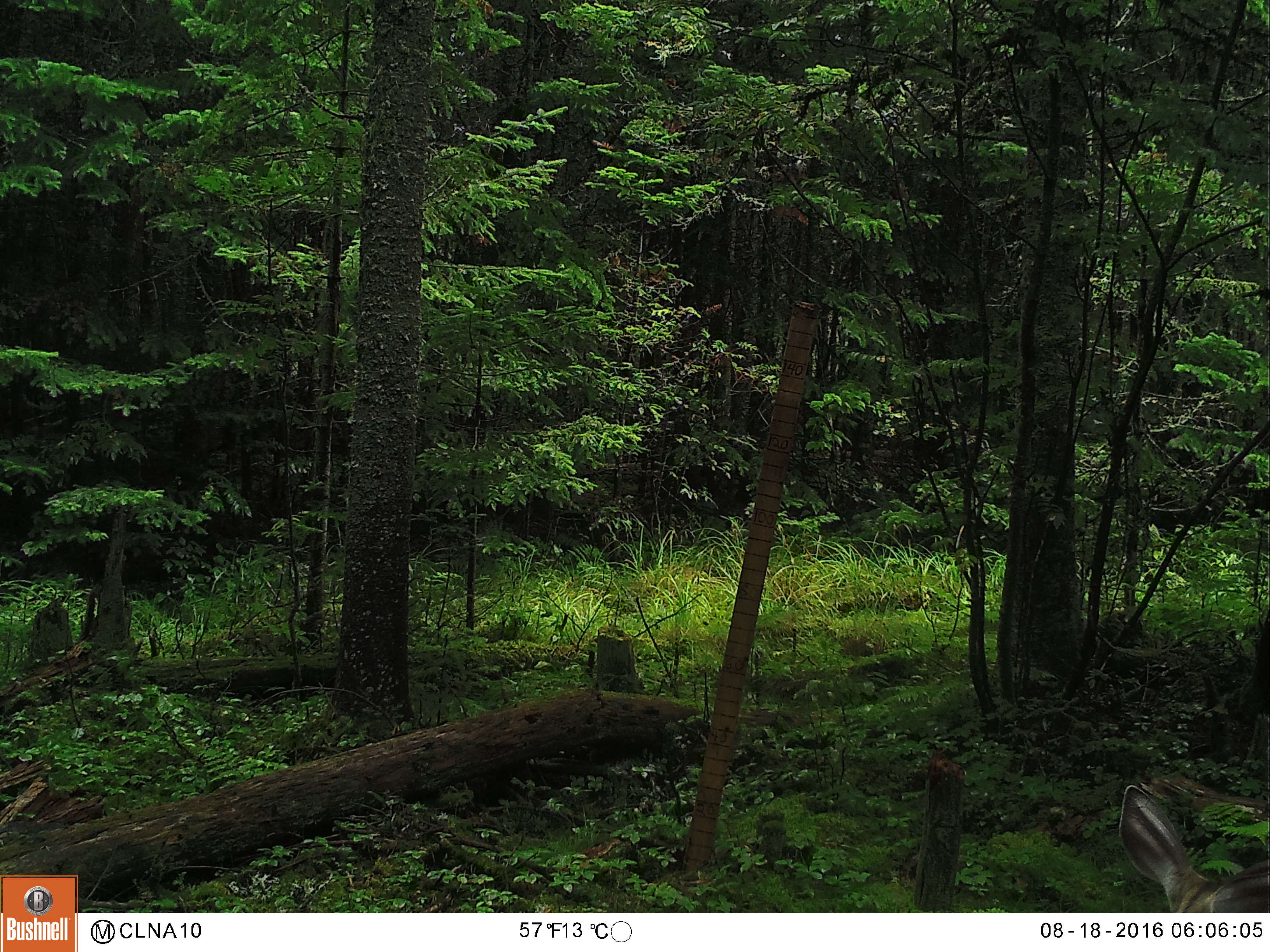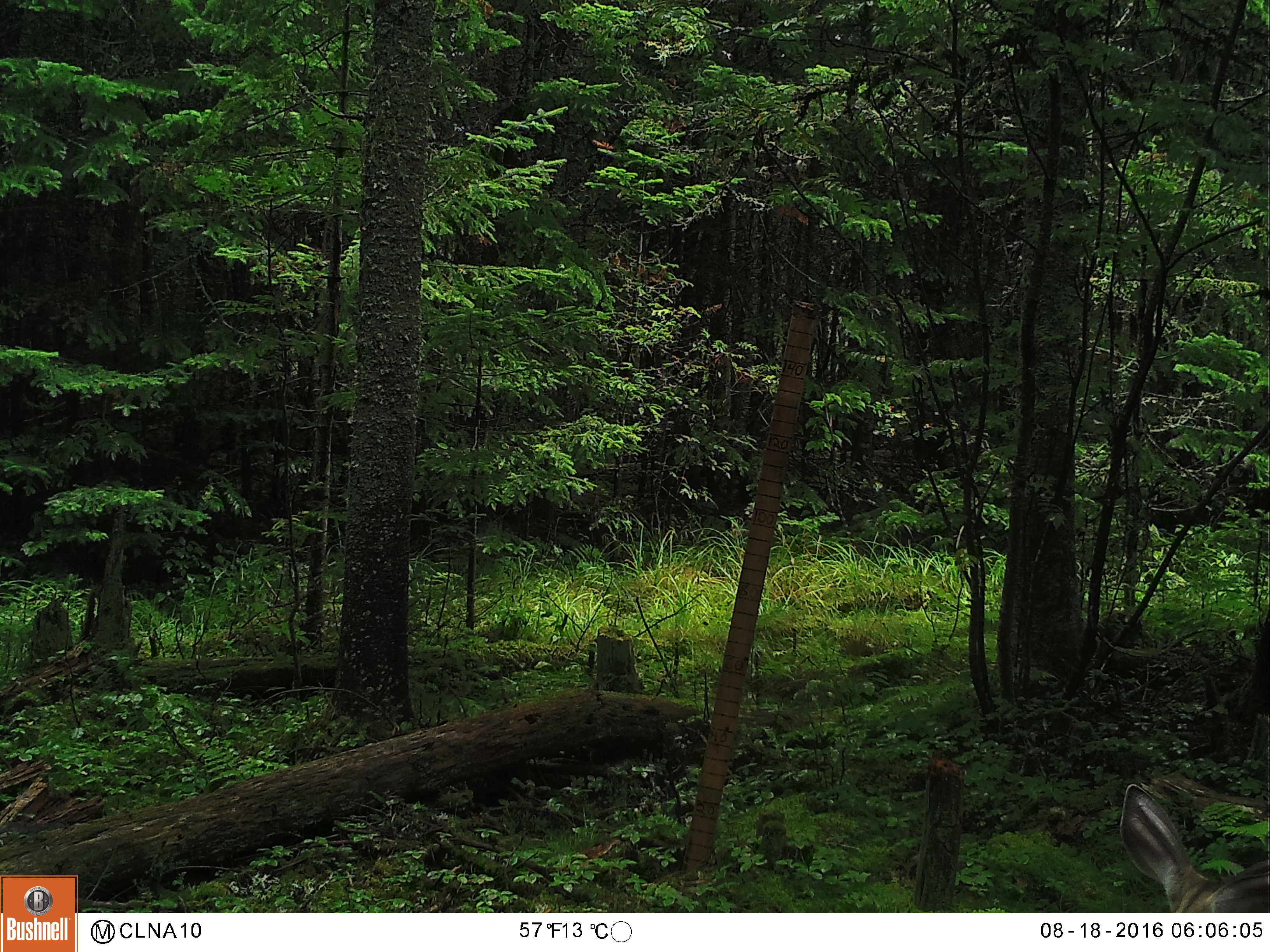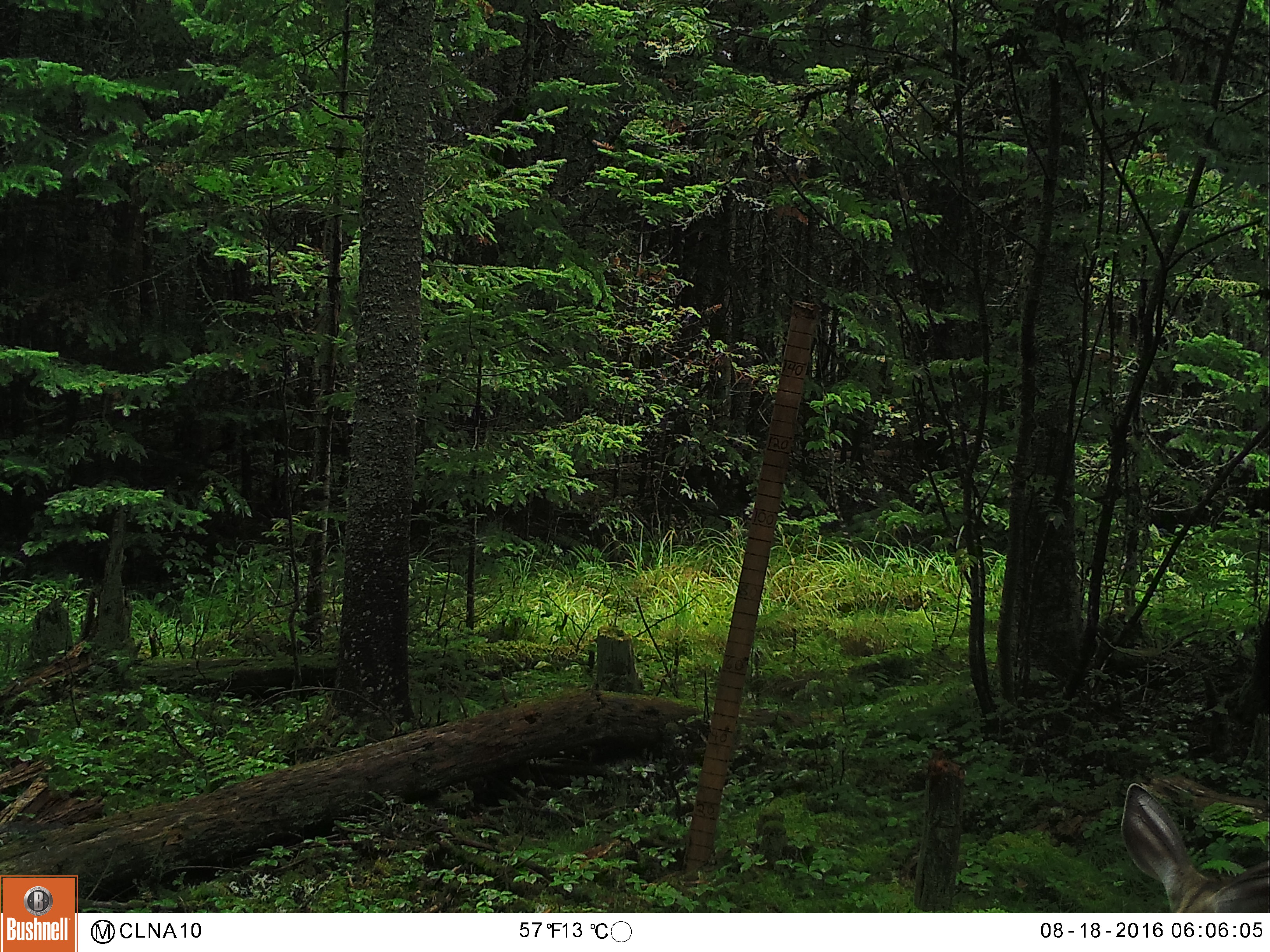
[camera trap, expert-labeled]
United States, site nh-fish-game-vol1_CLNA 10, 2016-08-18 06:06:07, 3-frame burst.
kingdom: Animalia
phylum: Chordata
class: Mammalia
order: Artiodactyla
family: Cervidae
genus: Odocoileus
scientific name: Odocoileus virginianus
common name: white-tailed deer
White-tailed deer (Odocoileus virginianus).